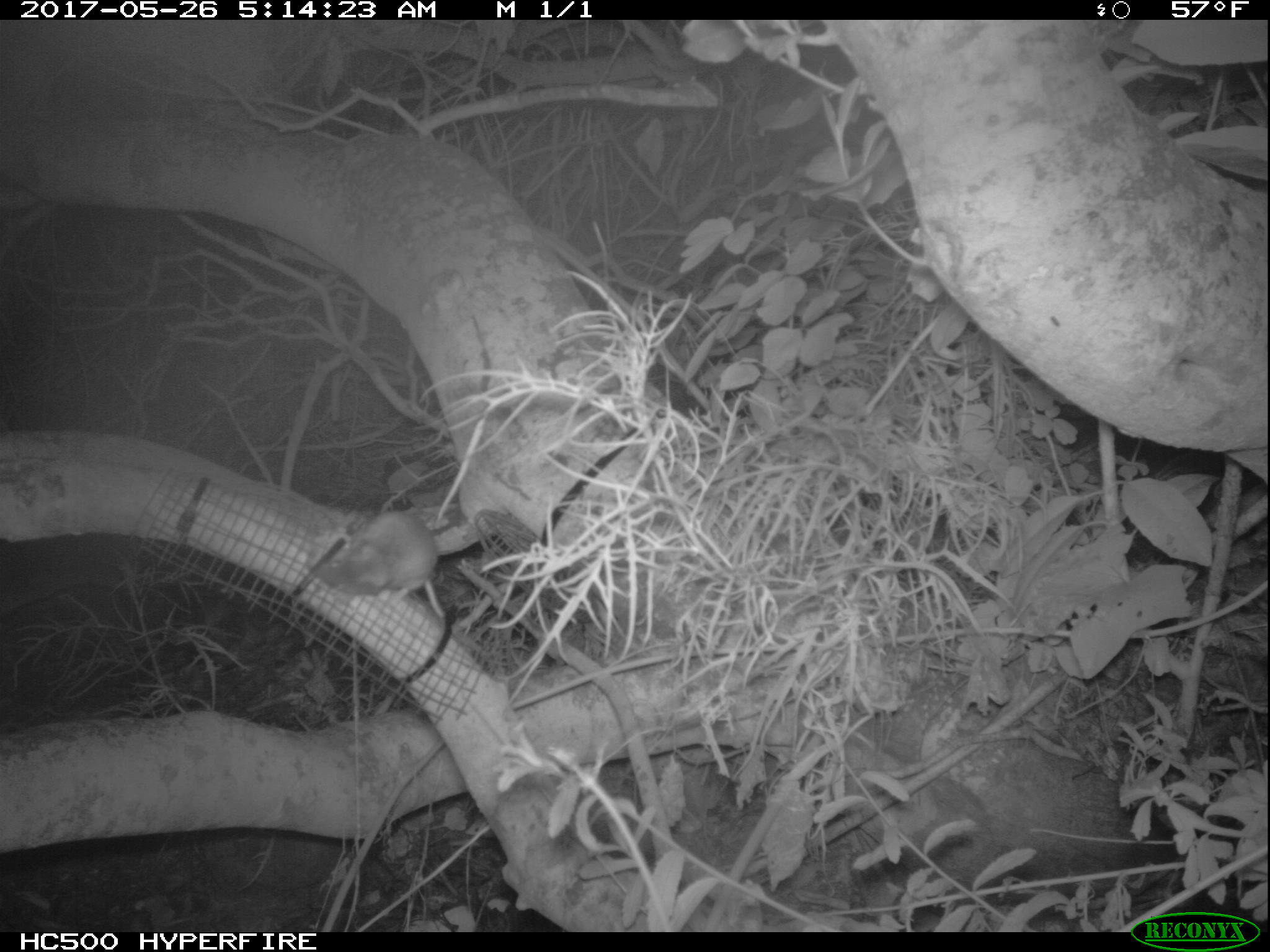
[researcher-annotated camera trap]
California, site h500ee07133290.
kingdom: Animalia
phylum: Chordata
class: Mammalia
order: Rodentia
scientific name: Rodentia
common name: rodent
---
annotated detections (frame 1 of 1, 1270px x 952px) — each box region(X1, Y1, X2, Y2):
rodent: region(313, 510, 446, 620)